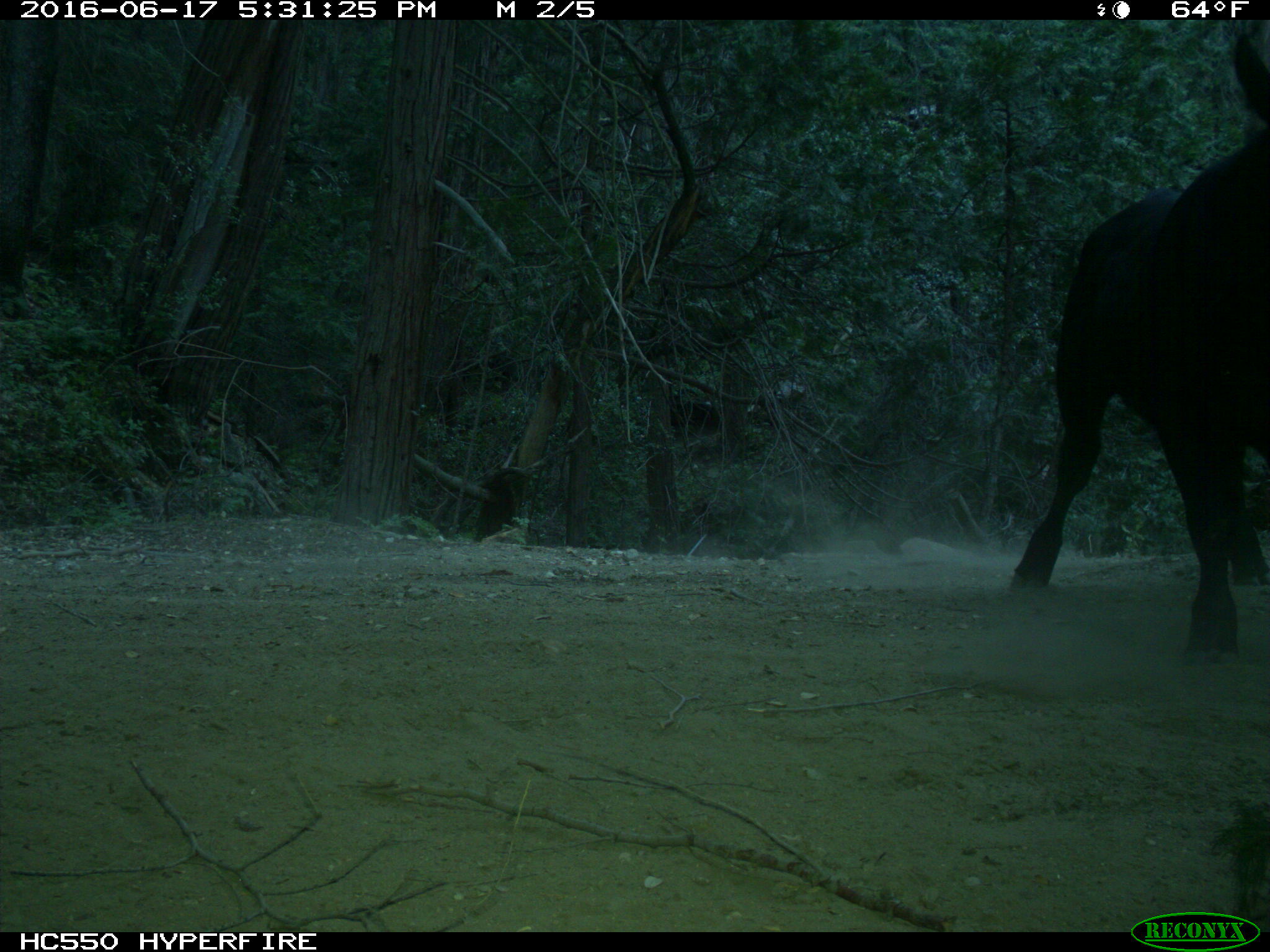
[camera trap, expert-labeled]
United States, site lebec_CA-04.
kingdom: Animalia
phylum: Chordata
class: Mammalia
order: Artiodactyla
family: Bovidae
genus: Bos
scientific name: Bos taurus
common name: domestic cow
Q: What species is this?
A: Bos taurus (domestic cow).